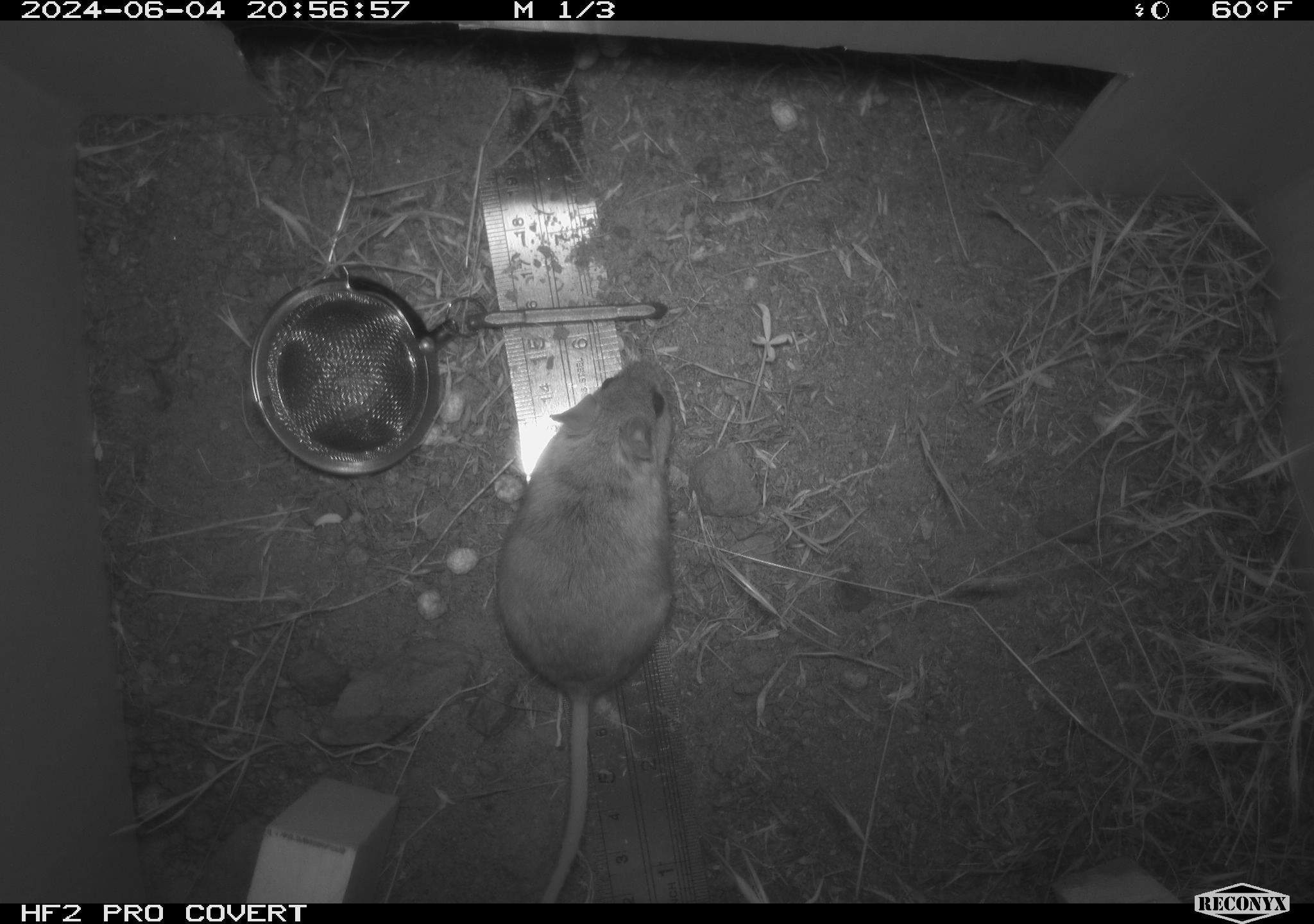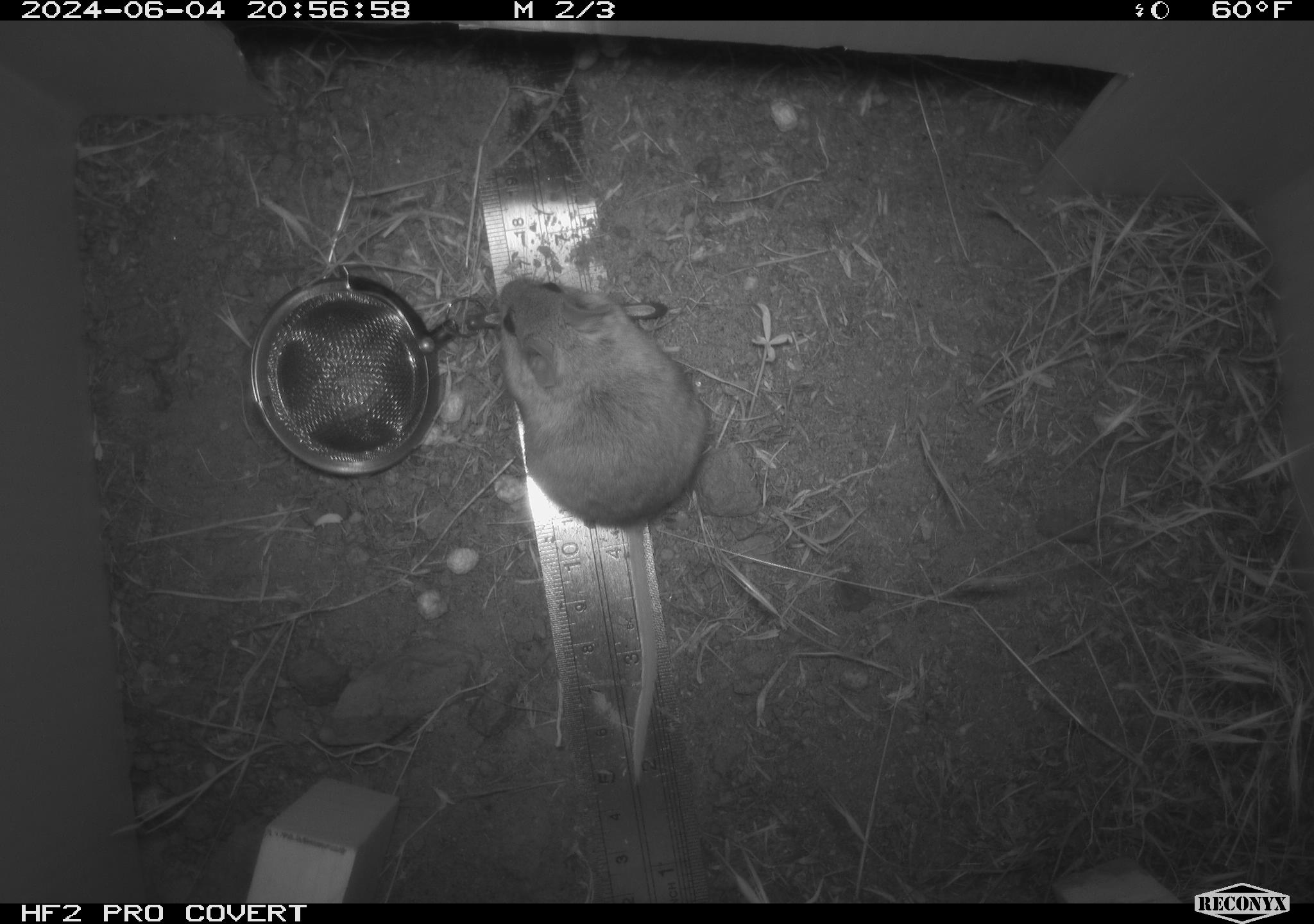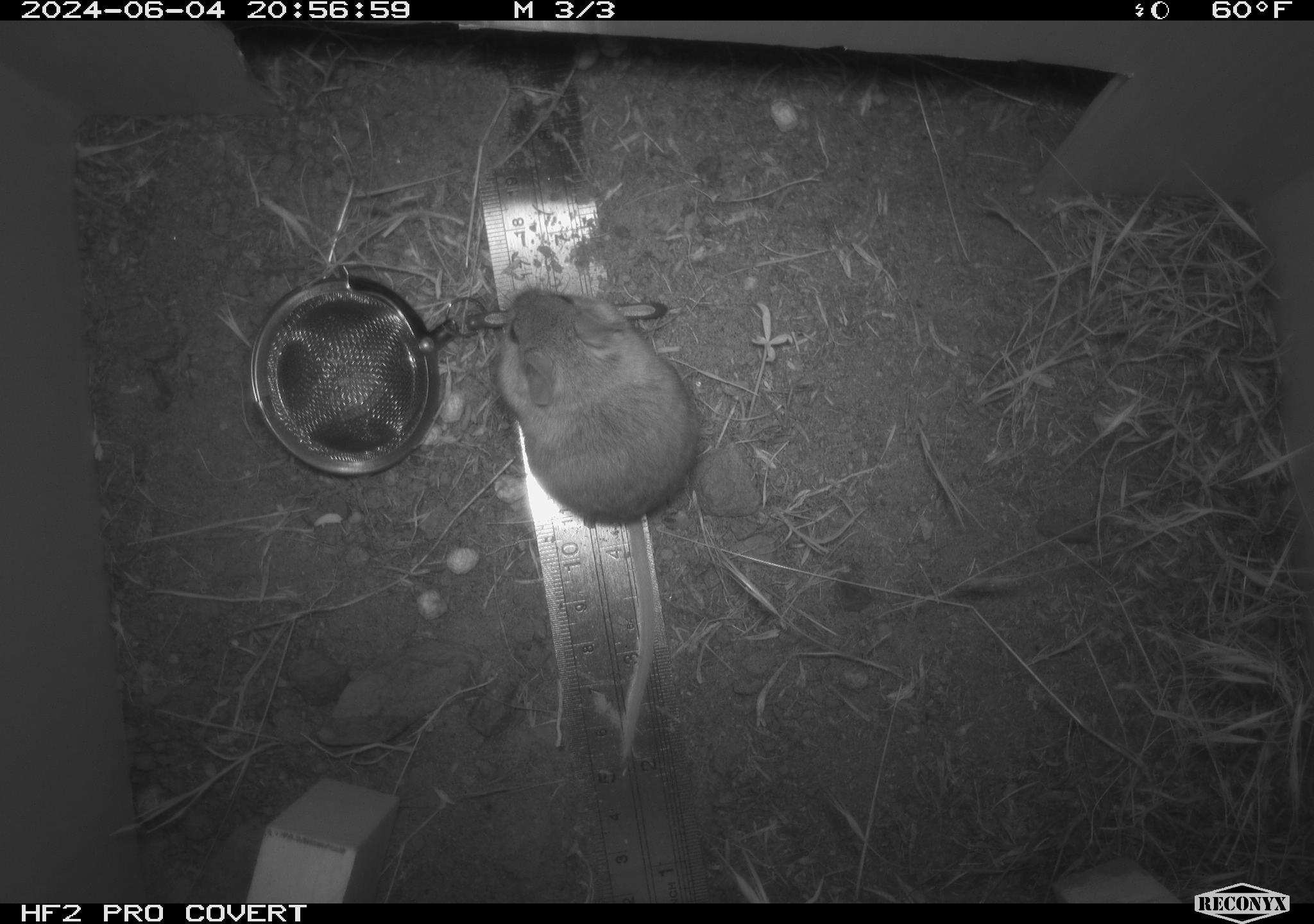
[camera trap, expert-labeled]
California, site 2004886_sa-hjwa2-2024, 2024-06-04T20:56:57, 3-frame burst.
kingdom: Animalia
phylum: Chordata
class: Mammalia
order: Rodentia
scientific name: Rodentia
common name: rodent